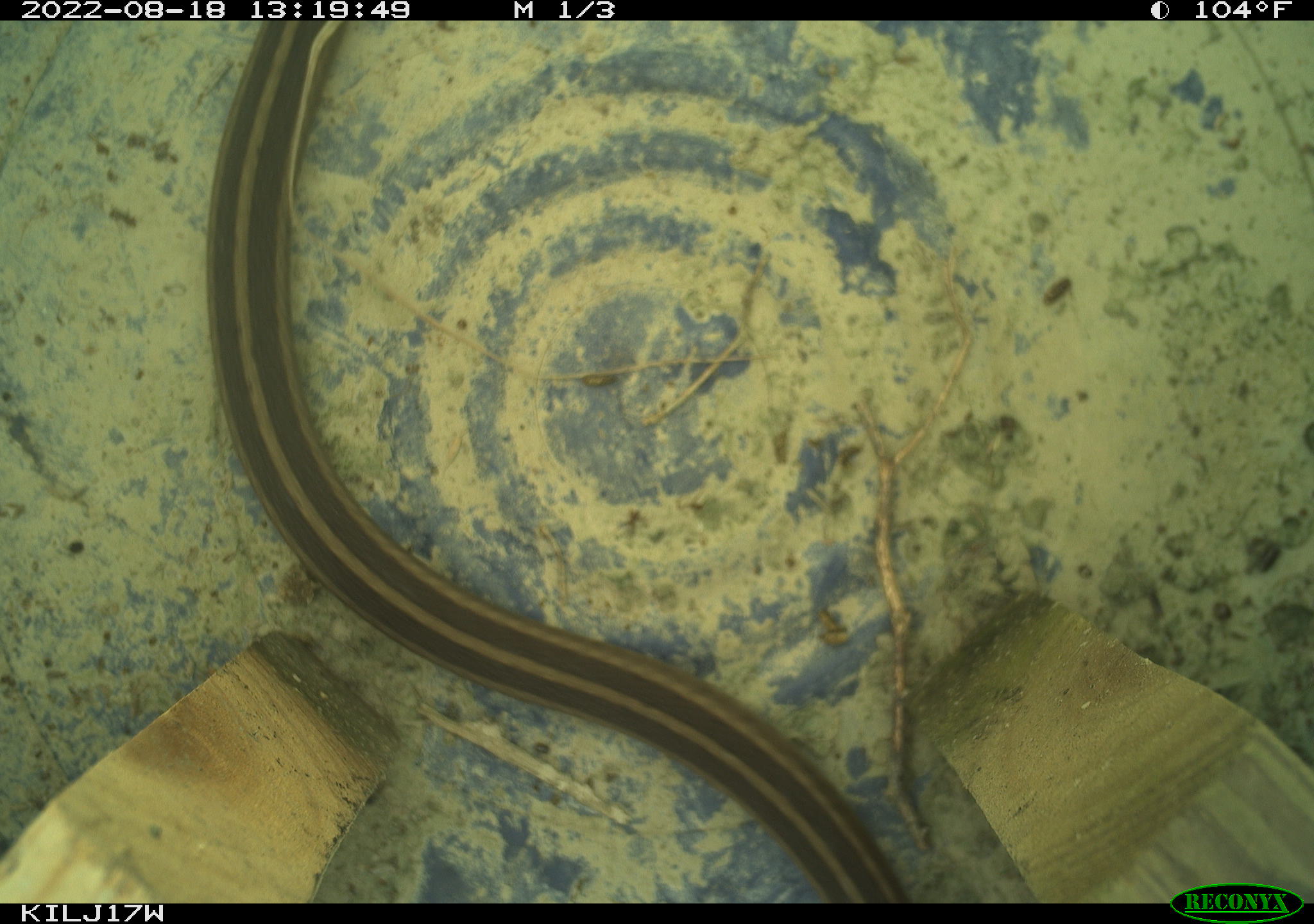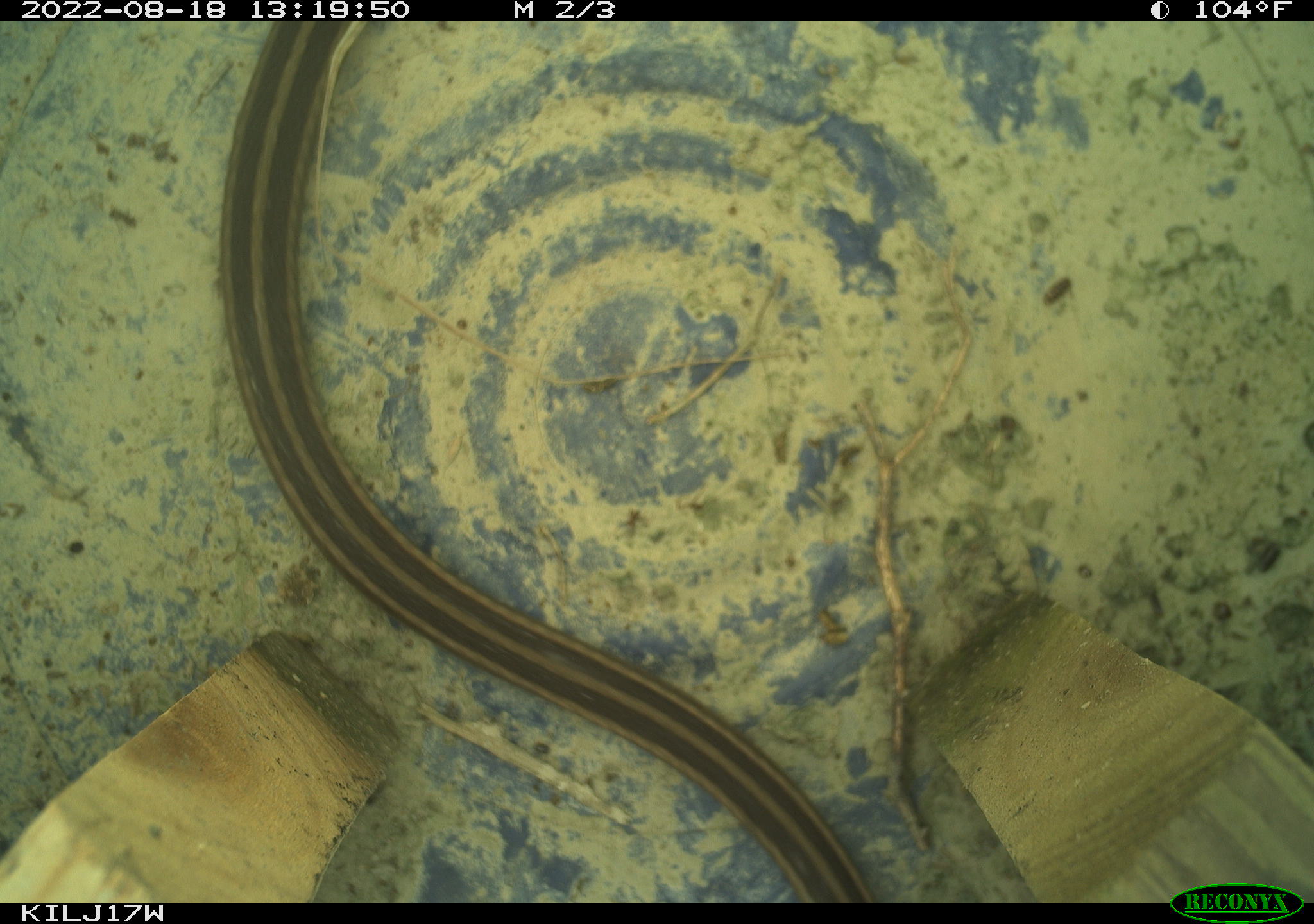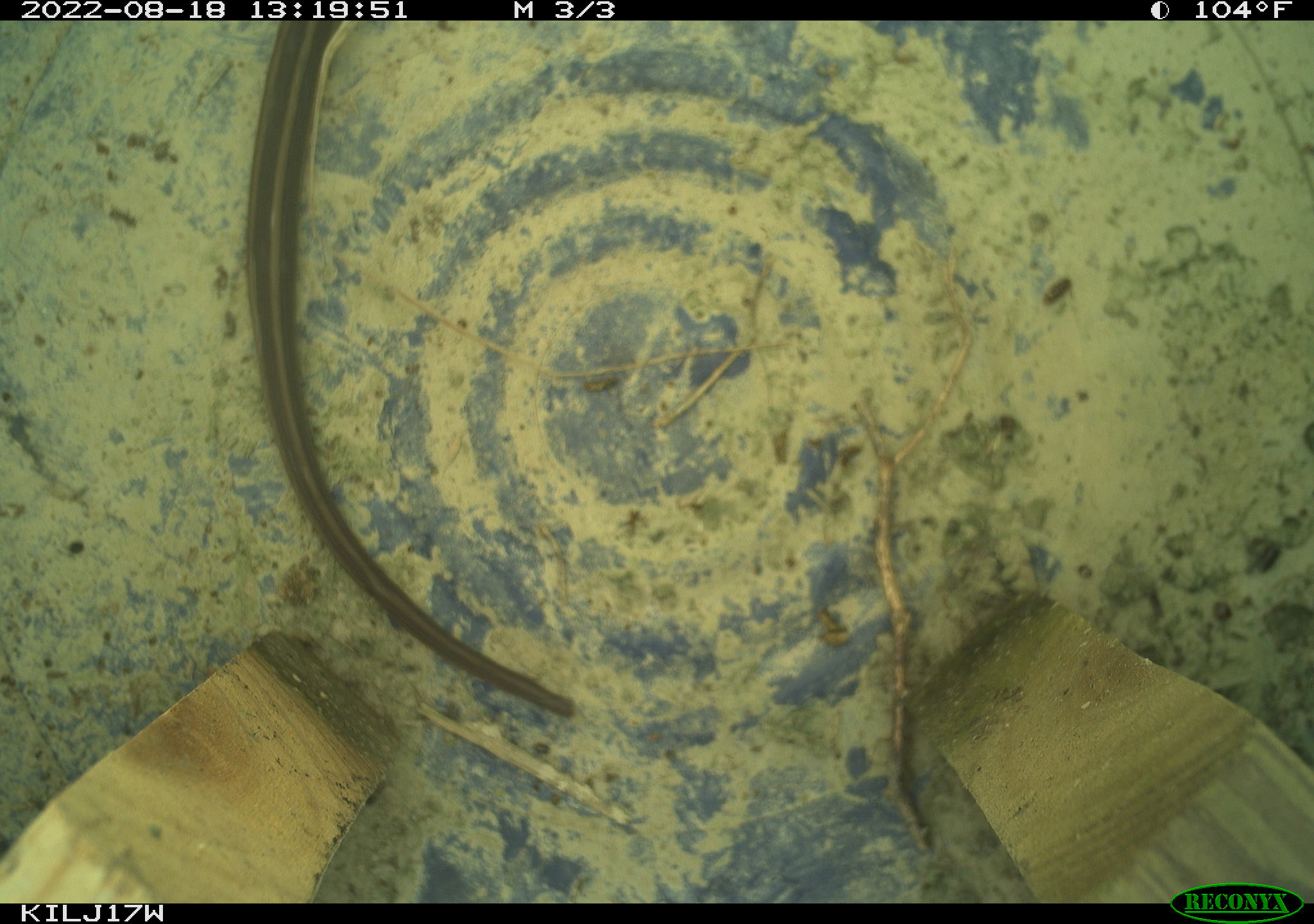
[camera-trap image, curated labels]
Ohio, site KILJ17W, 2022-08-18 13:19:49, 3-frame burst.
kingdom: Animalia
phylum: Chordata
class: Reptilia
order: Squamata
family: Colubridae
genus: Thamnophis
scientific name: Thamnophis sirtalis sirtalis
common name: eastern gartersnake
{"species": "eastern gartersnake (Thamnophis sirtalis sirtalis)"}